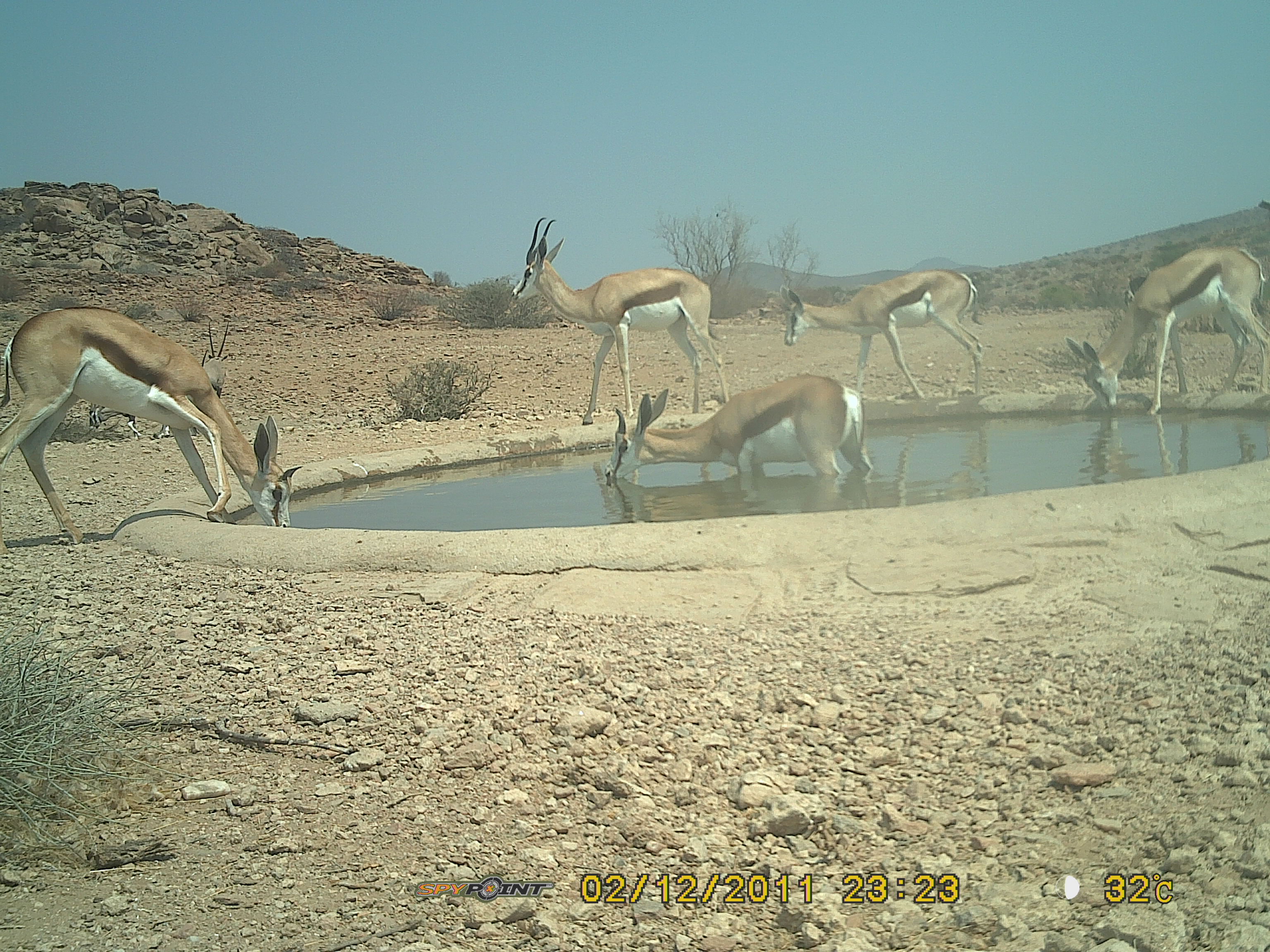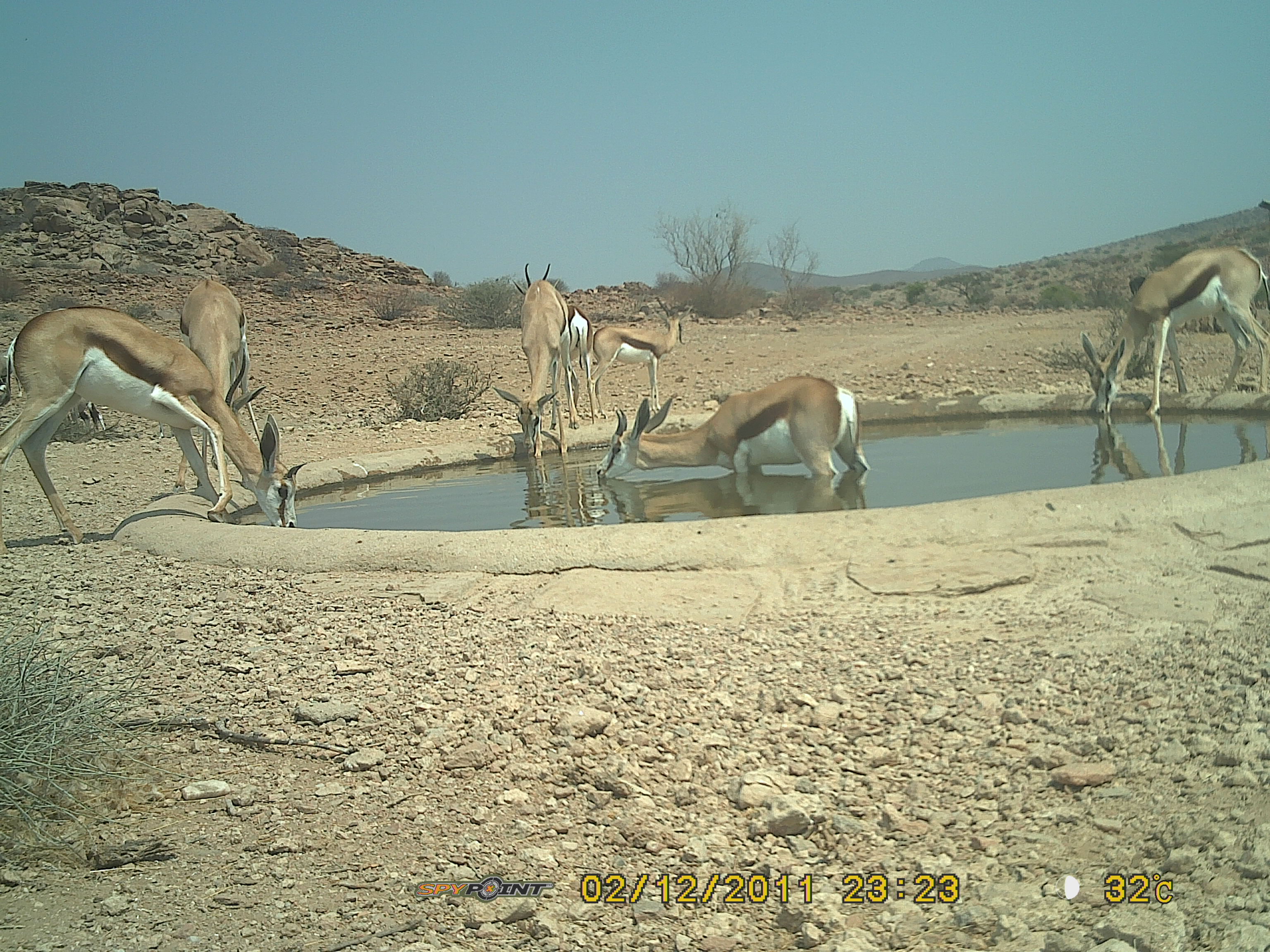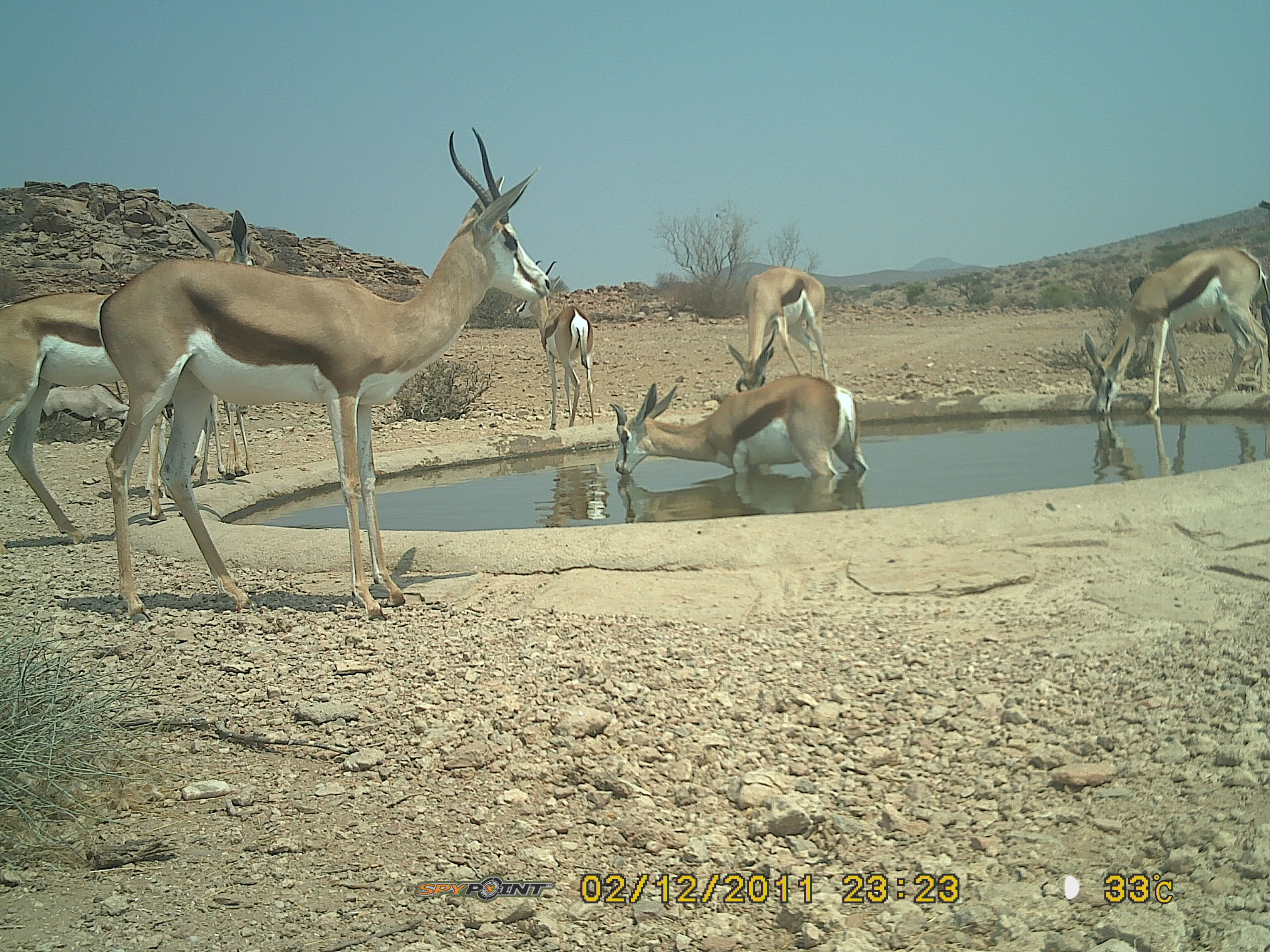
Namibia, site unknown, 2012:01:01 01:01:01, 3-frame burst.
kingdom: Animalia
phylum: Chordata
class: Mammalia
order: Artiodactyla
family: Bovidae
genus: Antidorcas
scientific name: Antidorcas marsupialis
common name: springbok